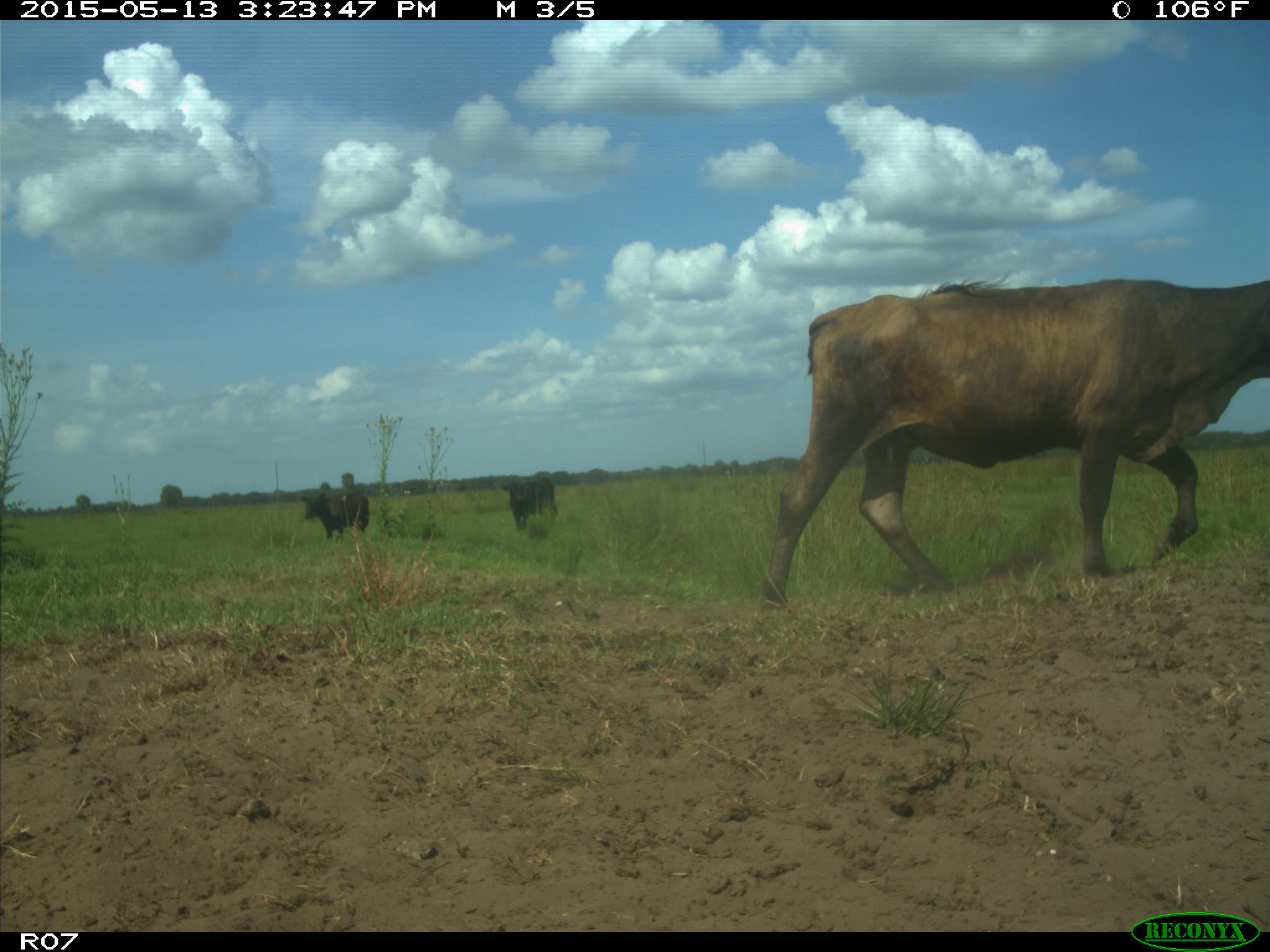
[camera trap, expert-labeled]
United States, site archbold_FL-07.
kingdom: Animalia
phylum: Chordata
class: Mammalia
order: Artiodactyla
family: Bovidae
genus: Bos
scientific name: Bos taurus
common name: domestic cow